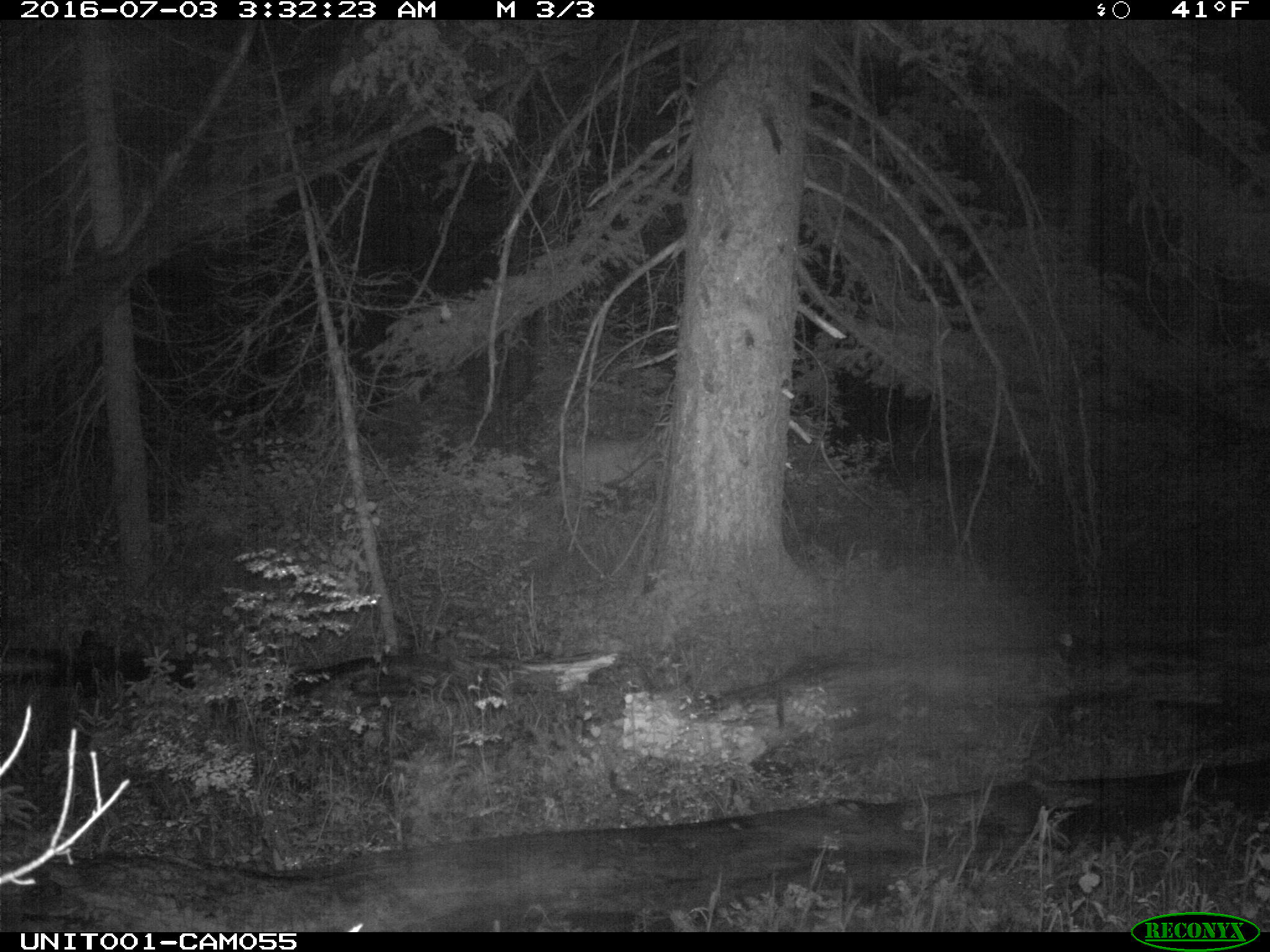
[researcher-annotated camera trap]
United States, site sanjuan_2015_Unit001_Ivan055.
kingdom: Animalia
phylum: Chordata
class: Mammalia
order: Artiodactyla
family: Cervidae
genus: Odocoileus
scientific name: Odocoileus hemionus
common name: mule deer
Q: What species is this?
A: Odocoileus hemionus (mule deer).